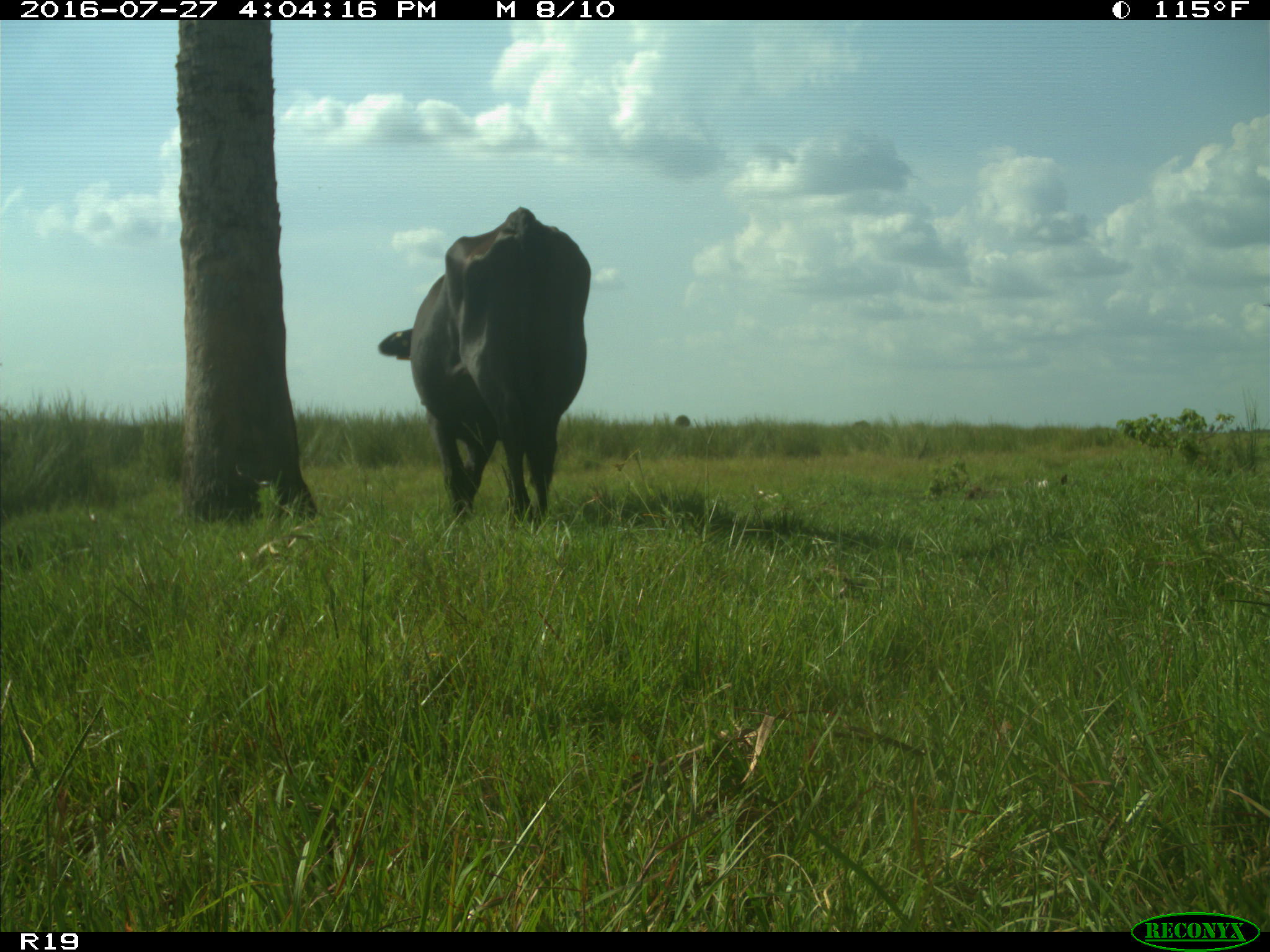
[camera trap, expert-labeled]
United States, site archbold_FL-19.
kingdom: Animalia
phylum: Chordata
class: Mammalia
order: Artiodactyla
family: Bovidae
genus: Bos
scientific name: Bos taurus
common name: domestic cow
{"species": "Bos taurus (domestic cow)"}